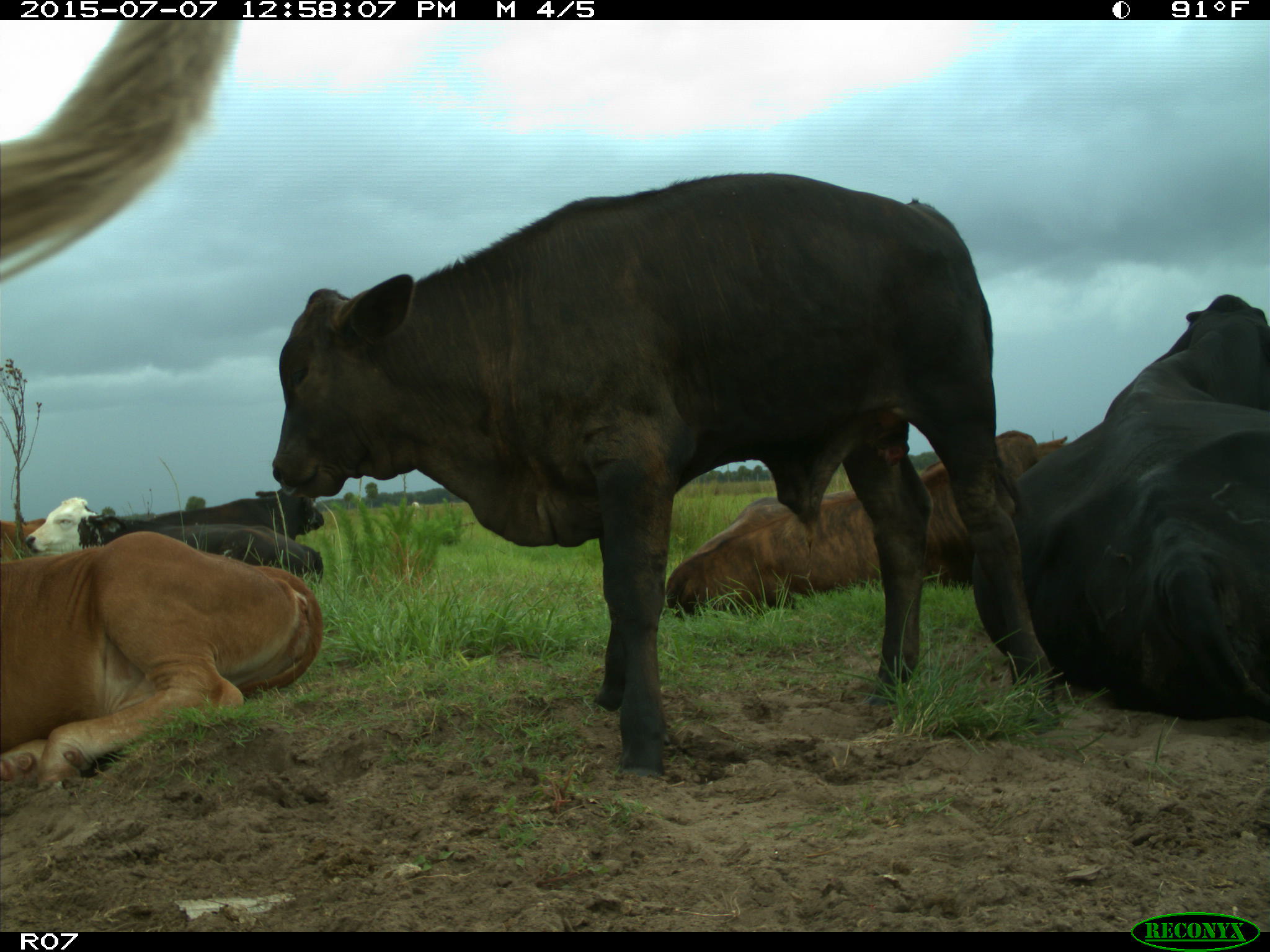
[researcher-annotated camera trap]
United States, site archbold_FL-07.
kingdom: Animalia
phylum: Chordata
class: Mammalia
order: Artiodactyla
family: Bovidae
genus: Bos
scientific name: Bos taurus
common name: domestic cow